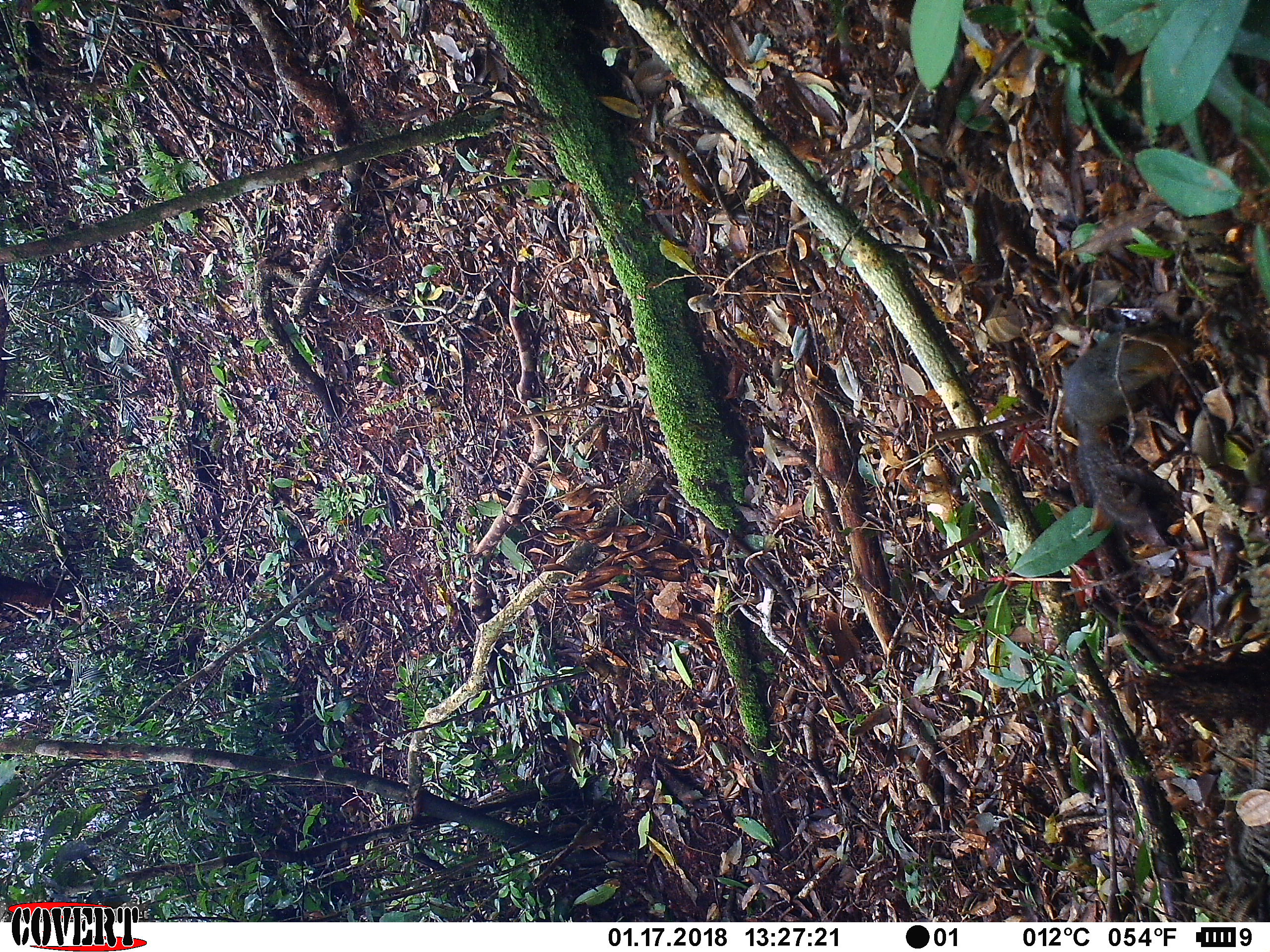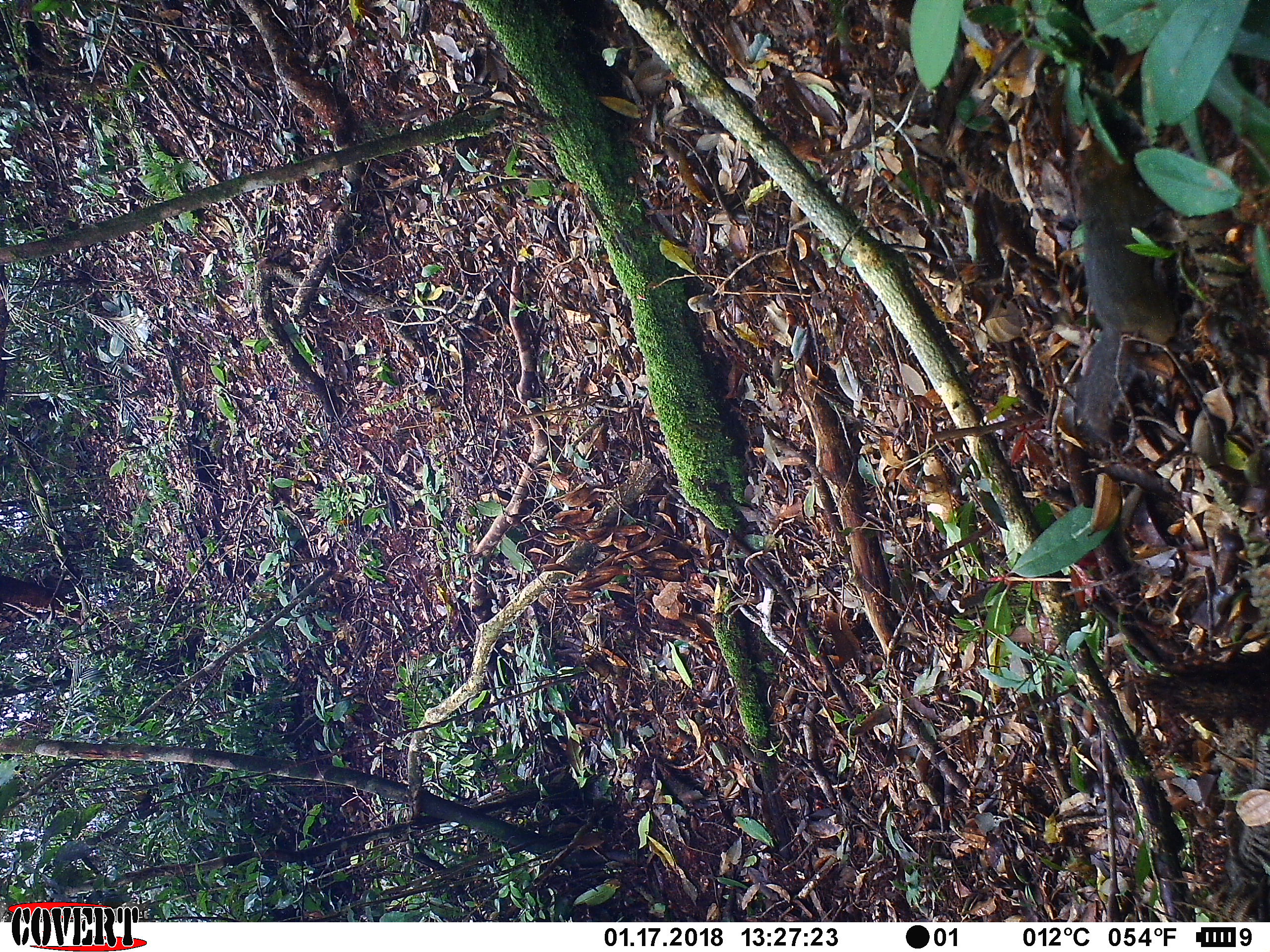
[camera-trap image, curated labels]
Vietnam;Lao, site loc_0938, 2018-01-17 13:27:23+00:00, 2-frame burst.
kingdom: Animalia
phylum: Chordata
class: Mammalia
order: Rodentia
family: Sciuridae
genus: Dremomys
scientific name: Dremomys rufigenis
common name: red-cheeked squirrel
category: red cheeked squirrel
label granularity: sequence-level